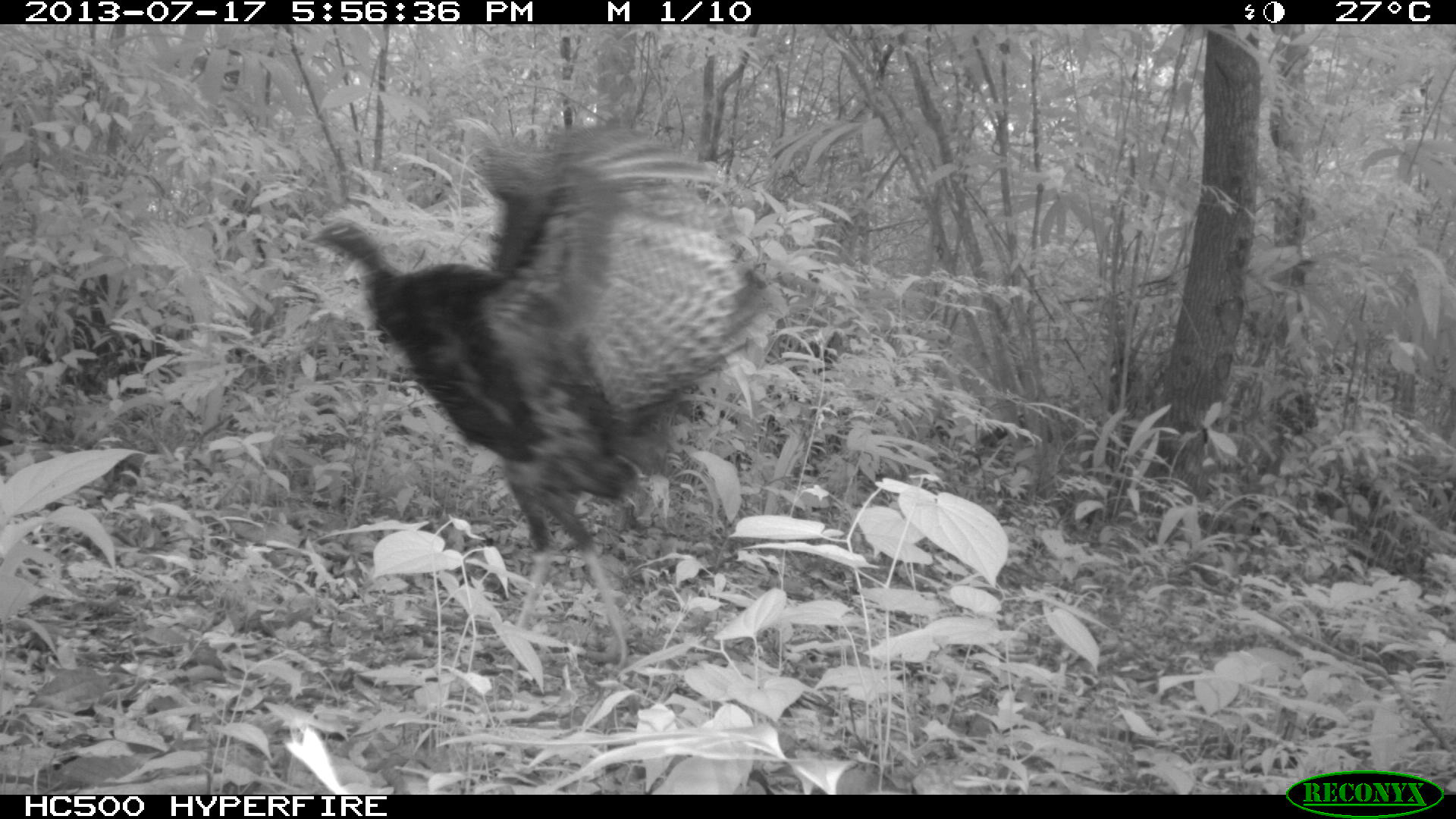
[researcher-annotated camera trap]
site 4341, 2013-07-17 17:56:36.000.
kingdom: Animalia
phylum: Chordata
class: Aves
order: Galliformes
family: Phasianidae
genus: Meleagris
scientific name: Meleagris ocellata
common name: ocellated turkey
Meleagris ocellata (ocellated turkey), count 1.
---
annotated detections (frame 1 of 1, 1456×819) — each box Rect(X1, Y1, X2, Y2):
meleagris ocellata: Rect(307, 124, 768, 672)